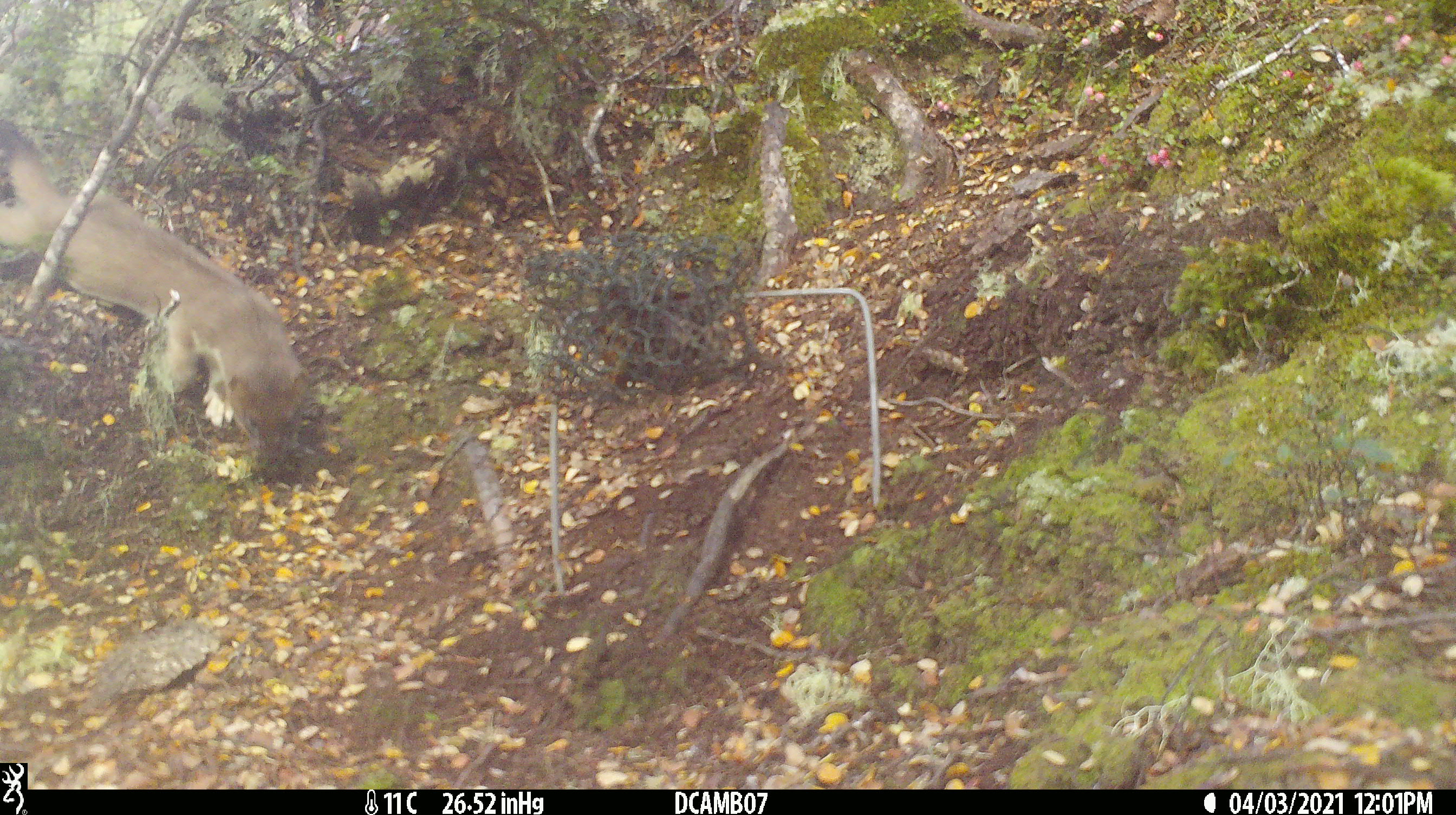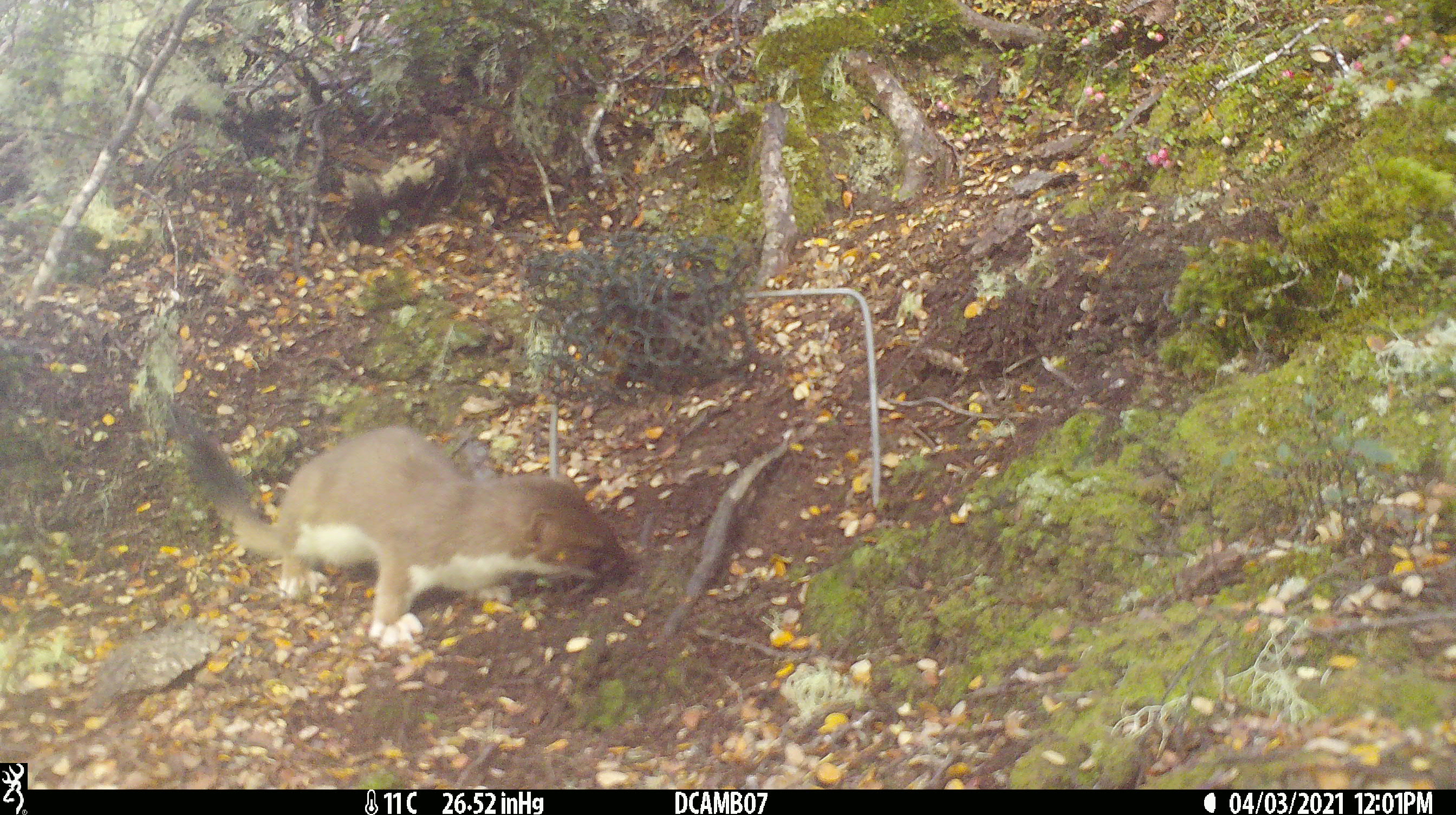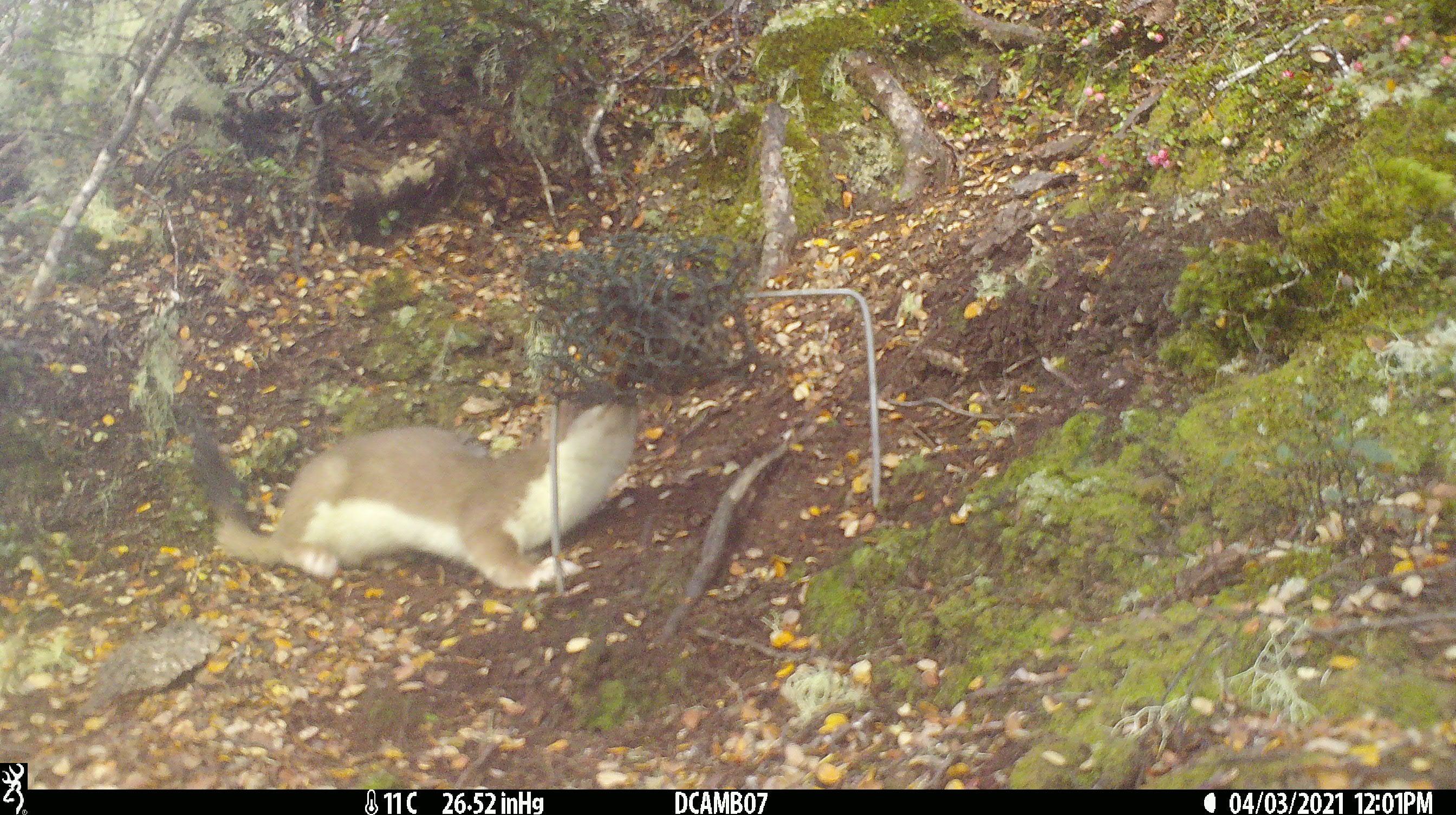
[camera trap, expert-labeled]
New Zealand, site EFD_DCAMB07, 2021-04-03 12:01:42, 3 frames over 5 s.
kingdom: Animalia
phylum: Chordata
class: Mammalia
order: Carnivora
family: Mustelidae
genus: Mustela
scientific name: Mustela erminea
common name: stoat